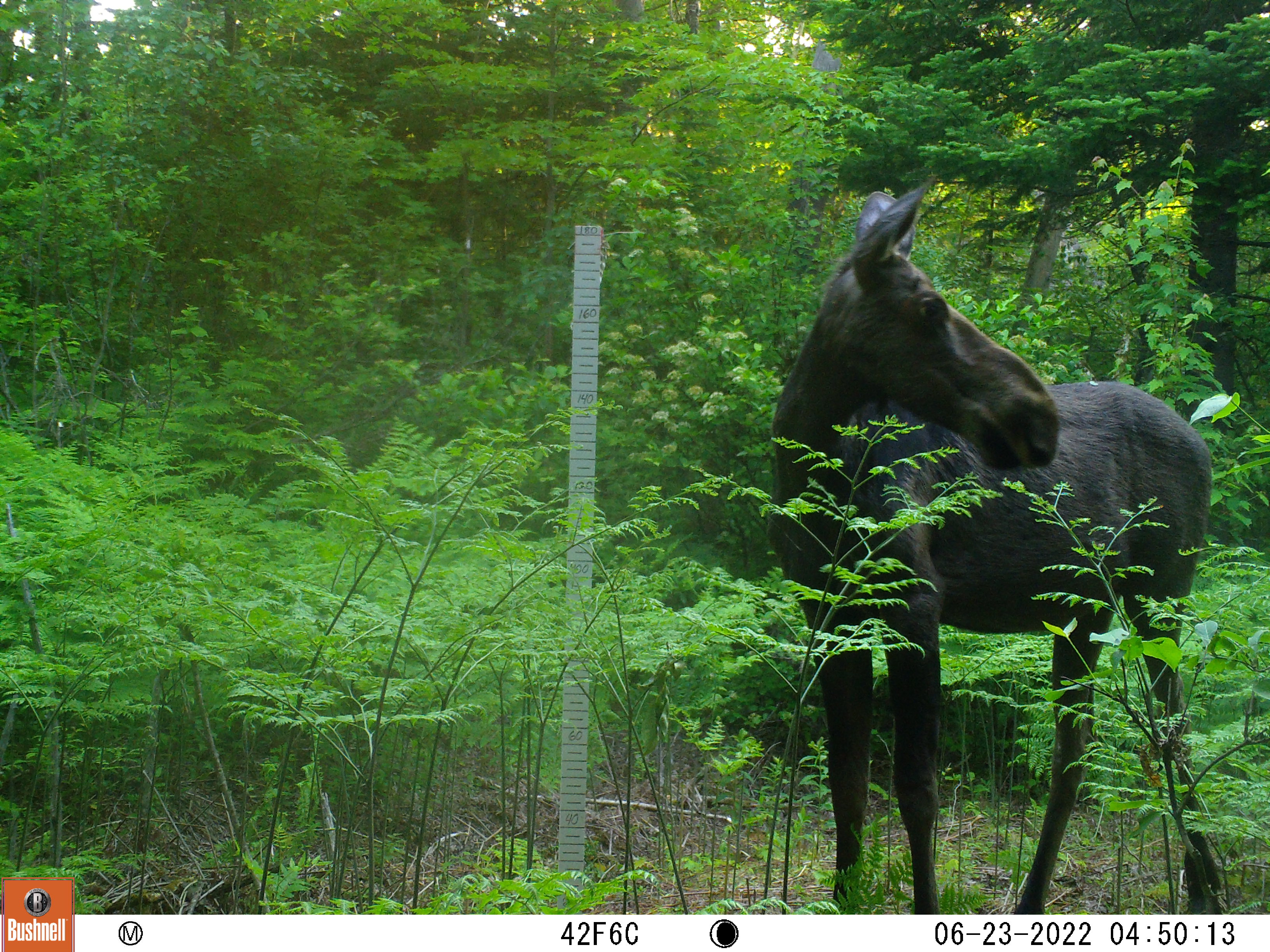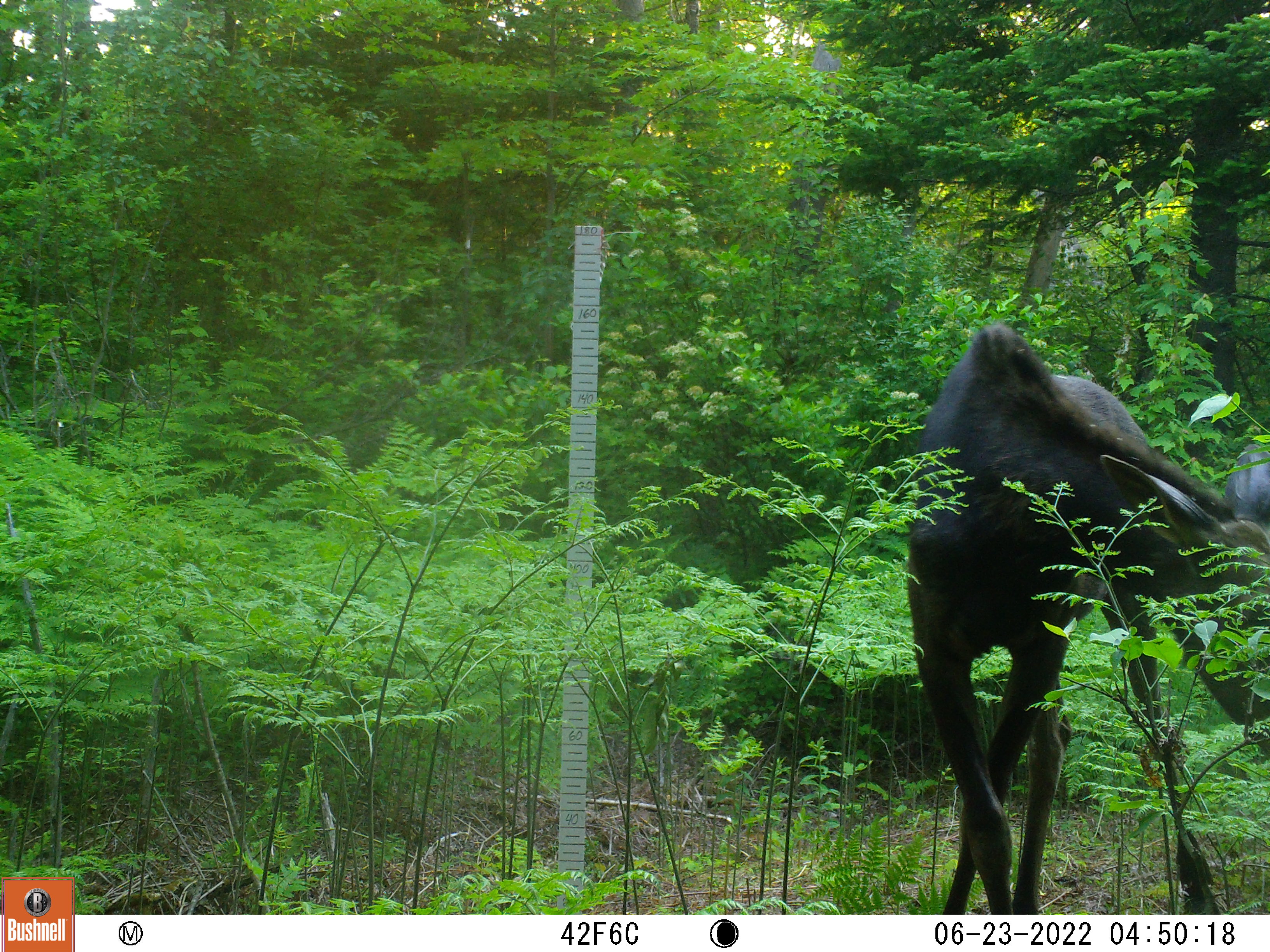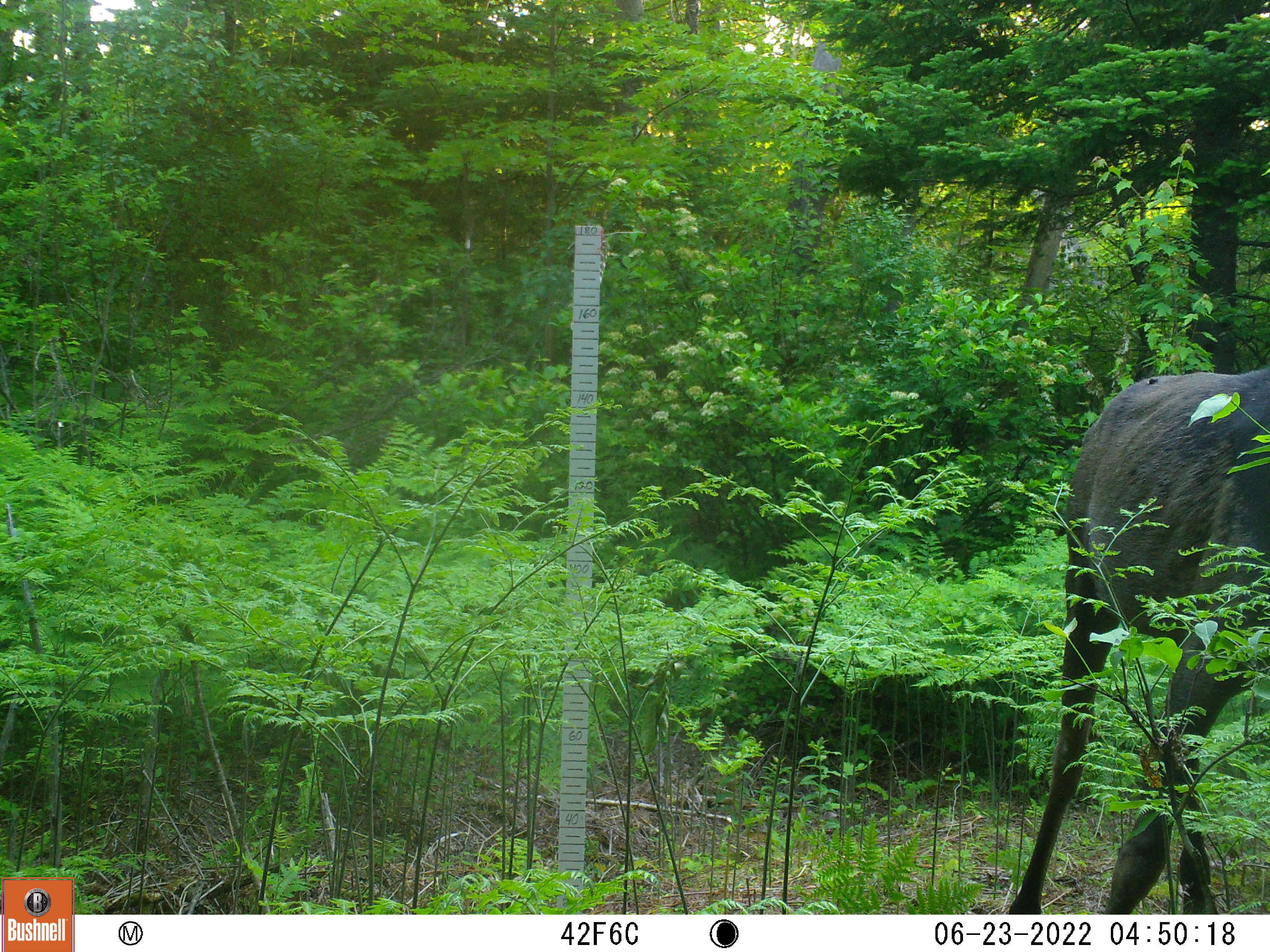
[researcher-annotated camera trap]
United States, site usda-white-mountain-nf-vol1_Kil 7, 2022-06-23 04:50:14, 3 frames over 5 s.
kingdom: Animalia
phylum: Chordata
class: Mammalia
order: Artiodactyla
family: Cervidae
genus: Alces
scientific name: Alces alces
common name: moose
Moose (Alces alces).